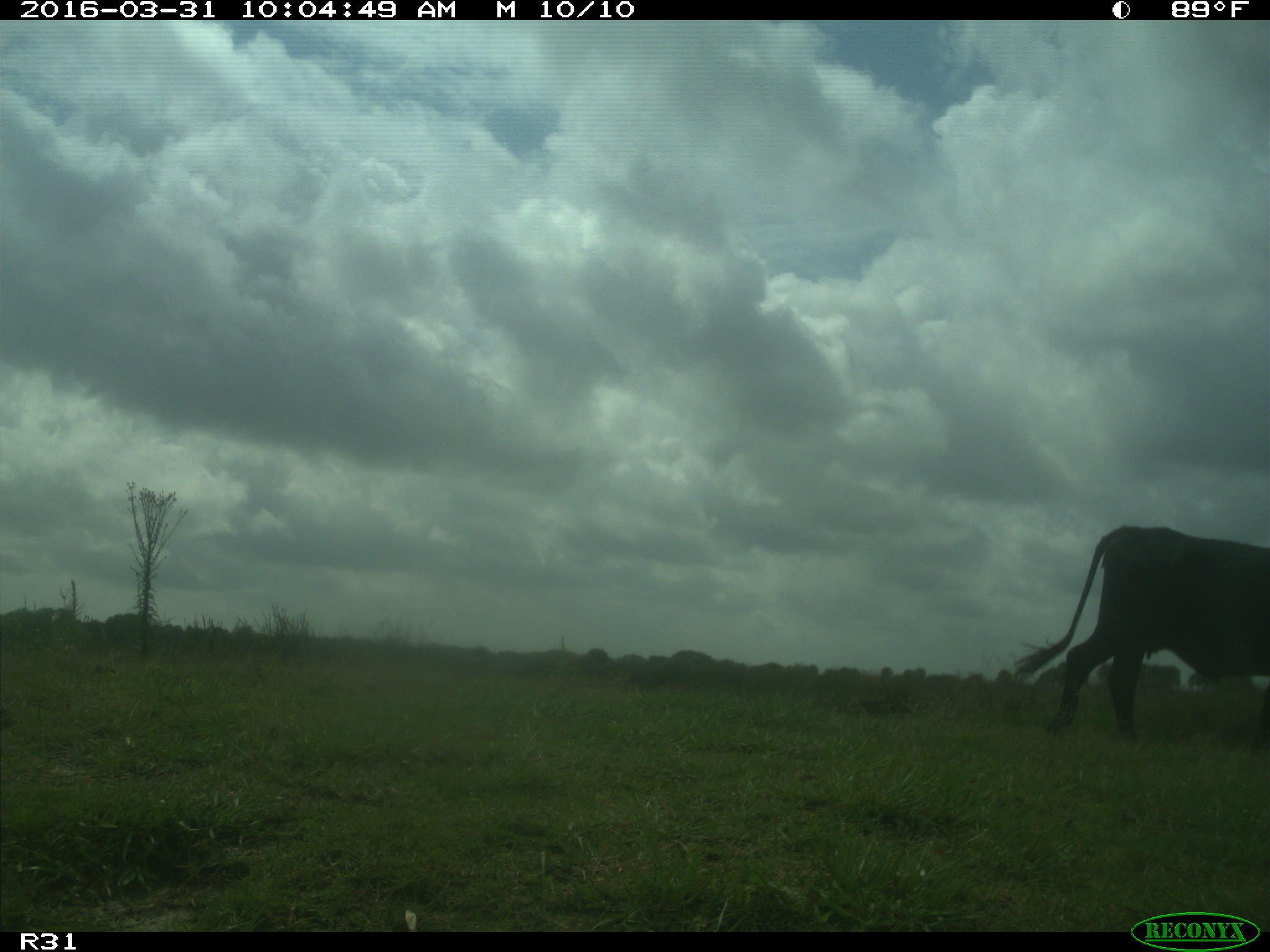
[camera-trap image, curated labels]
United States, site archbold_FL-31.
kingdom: Animalia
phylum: Chordata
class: Mammalia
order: Artiodactyla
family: Bovidae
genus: Bos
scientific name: Bos taurus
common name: domestic cow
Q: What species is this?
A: Bos taurus (domestic cow).